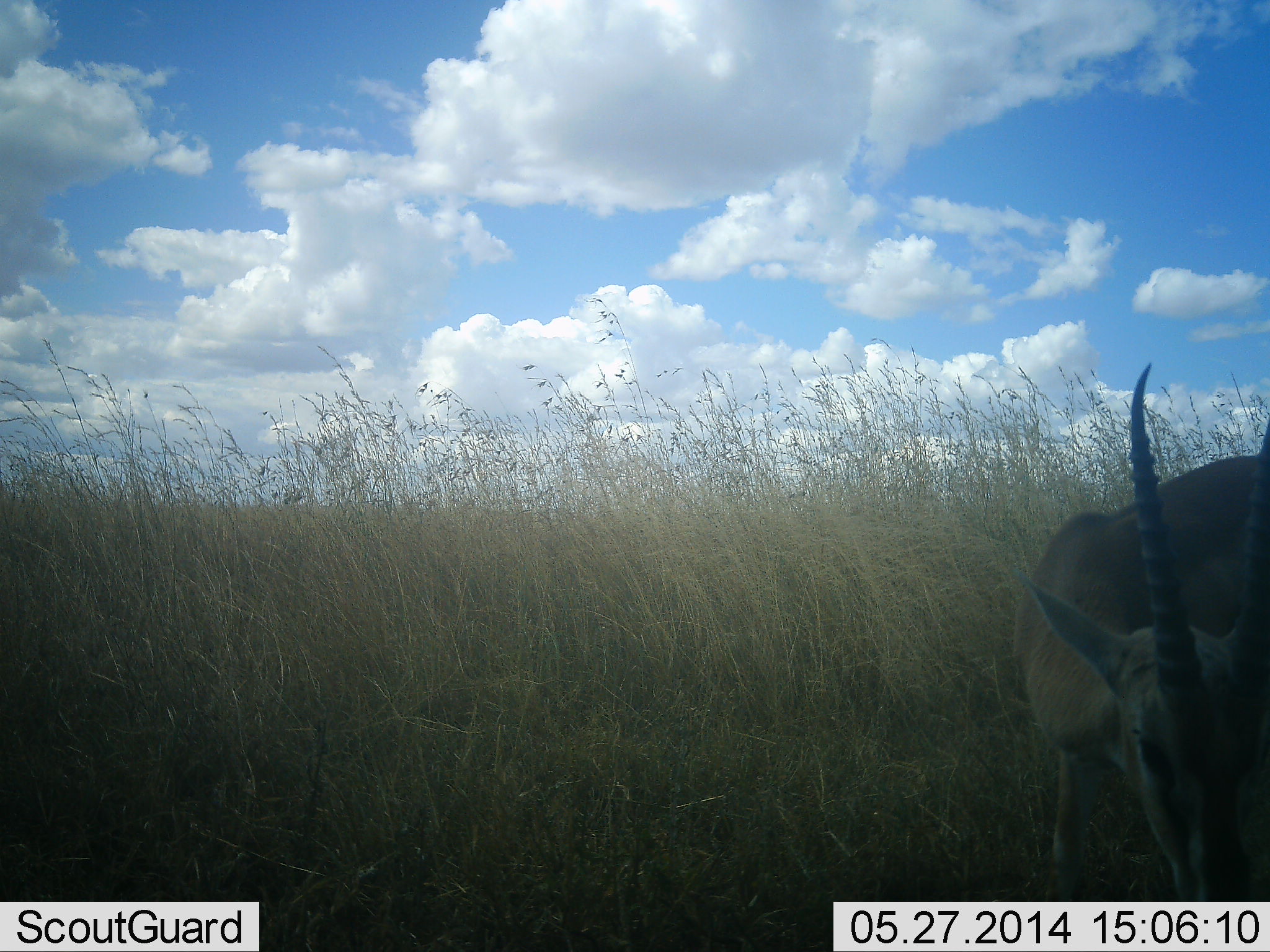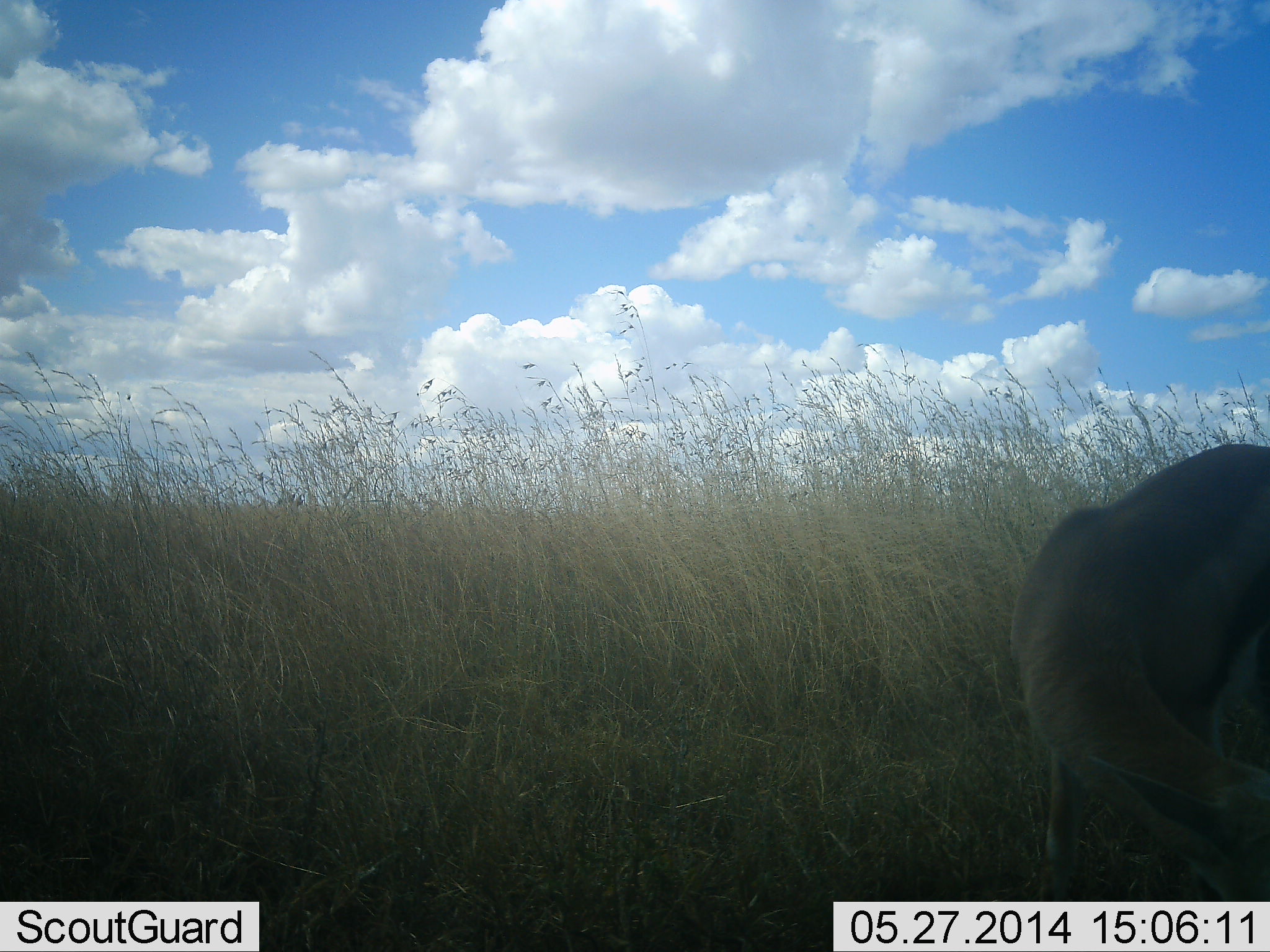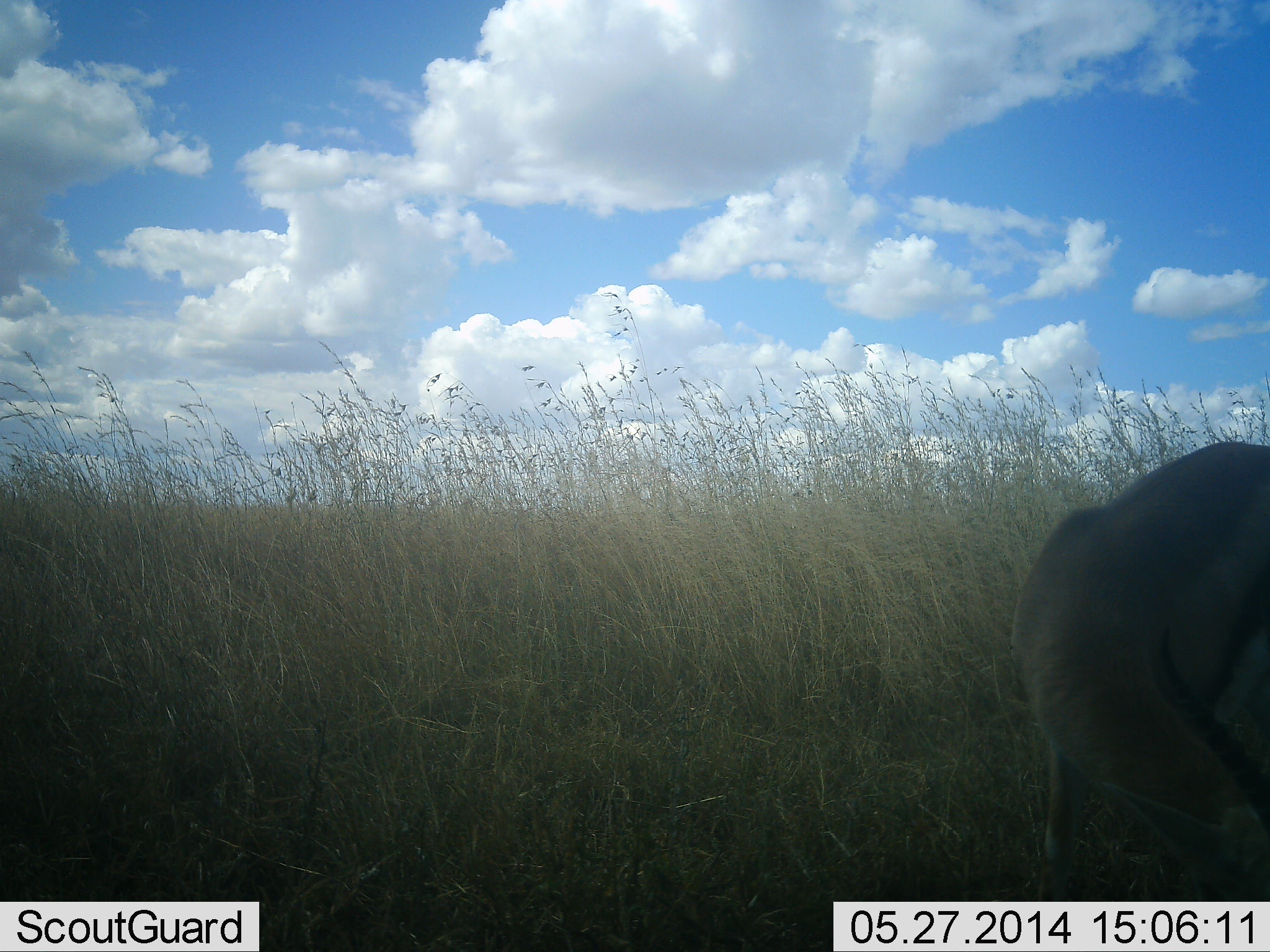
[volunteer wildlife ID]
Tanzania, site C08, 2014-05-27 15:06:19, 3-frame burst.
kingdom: Animalia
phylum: Chordata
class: Mammalia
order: Artiodactyla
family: Bovidae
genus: Eudorcas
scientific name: Eudorcas thomsonii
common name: thomson's gazelle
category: gazellethomsons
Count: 1.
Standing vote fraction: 52%.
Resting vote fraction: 2%.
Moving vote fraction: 0%.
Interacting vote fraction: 2%.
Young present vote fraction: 0%.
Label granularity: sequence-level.